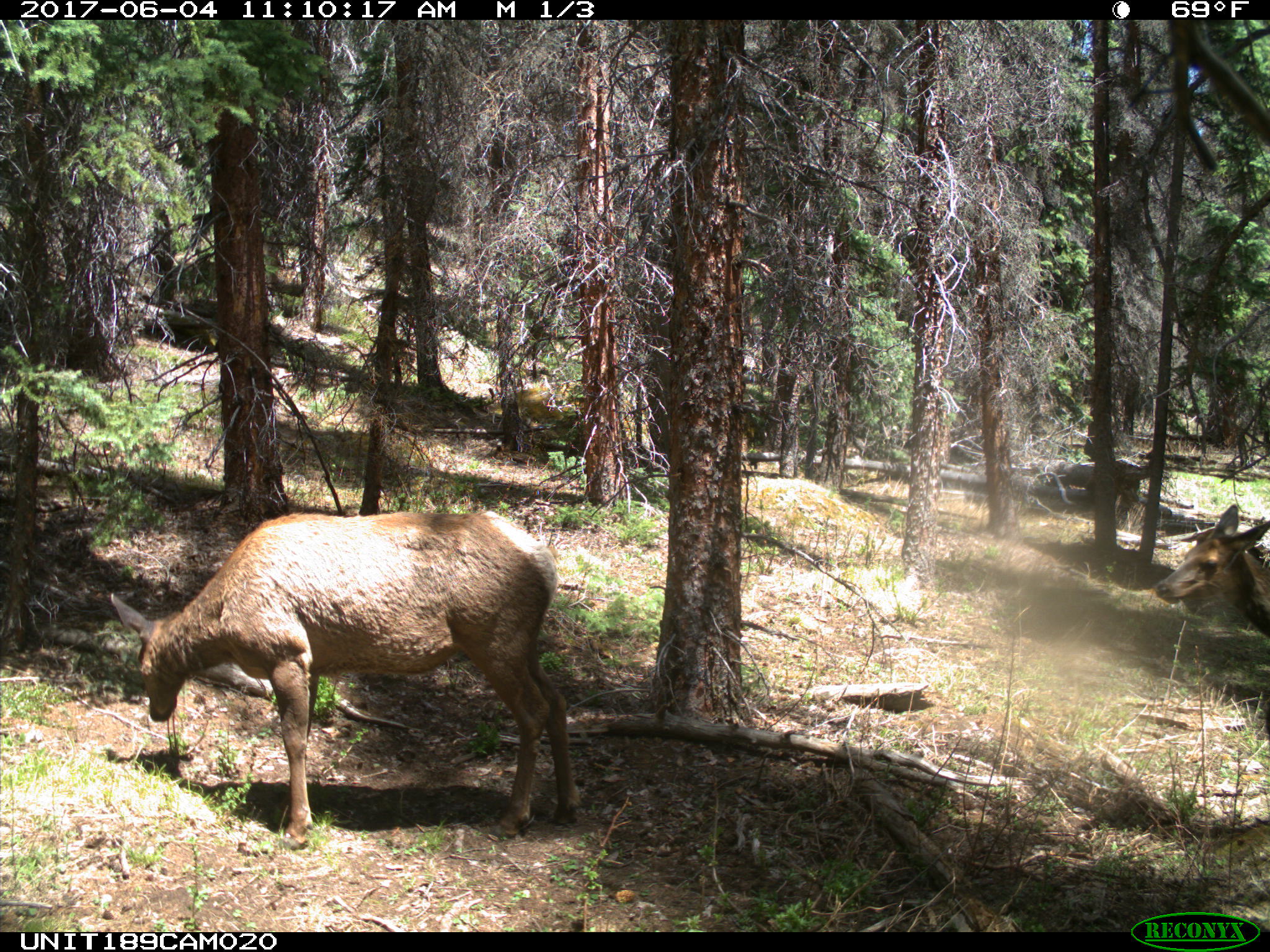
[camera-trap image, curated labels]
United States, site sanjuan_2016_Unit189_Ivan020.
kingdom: Animalia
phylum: Chordata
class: Mammalia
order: Artiodactyla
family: Cervidae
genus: Cervus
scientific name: Cervus elaphus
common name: red deer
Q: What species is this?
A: Cervus elaphus (red deer).